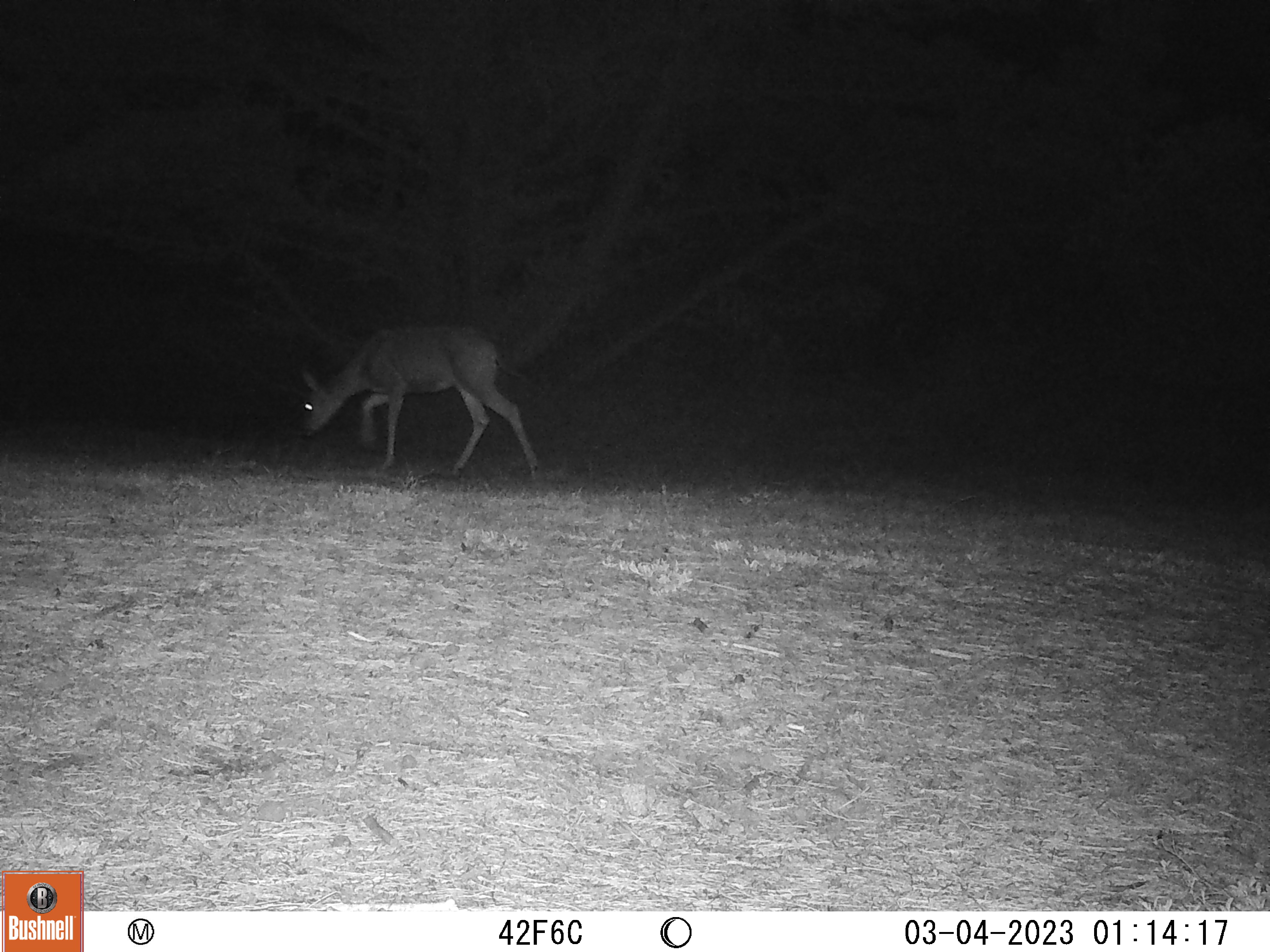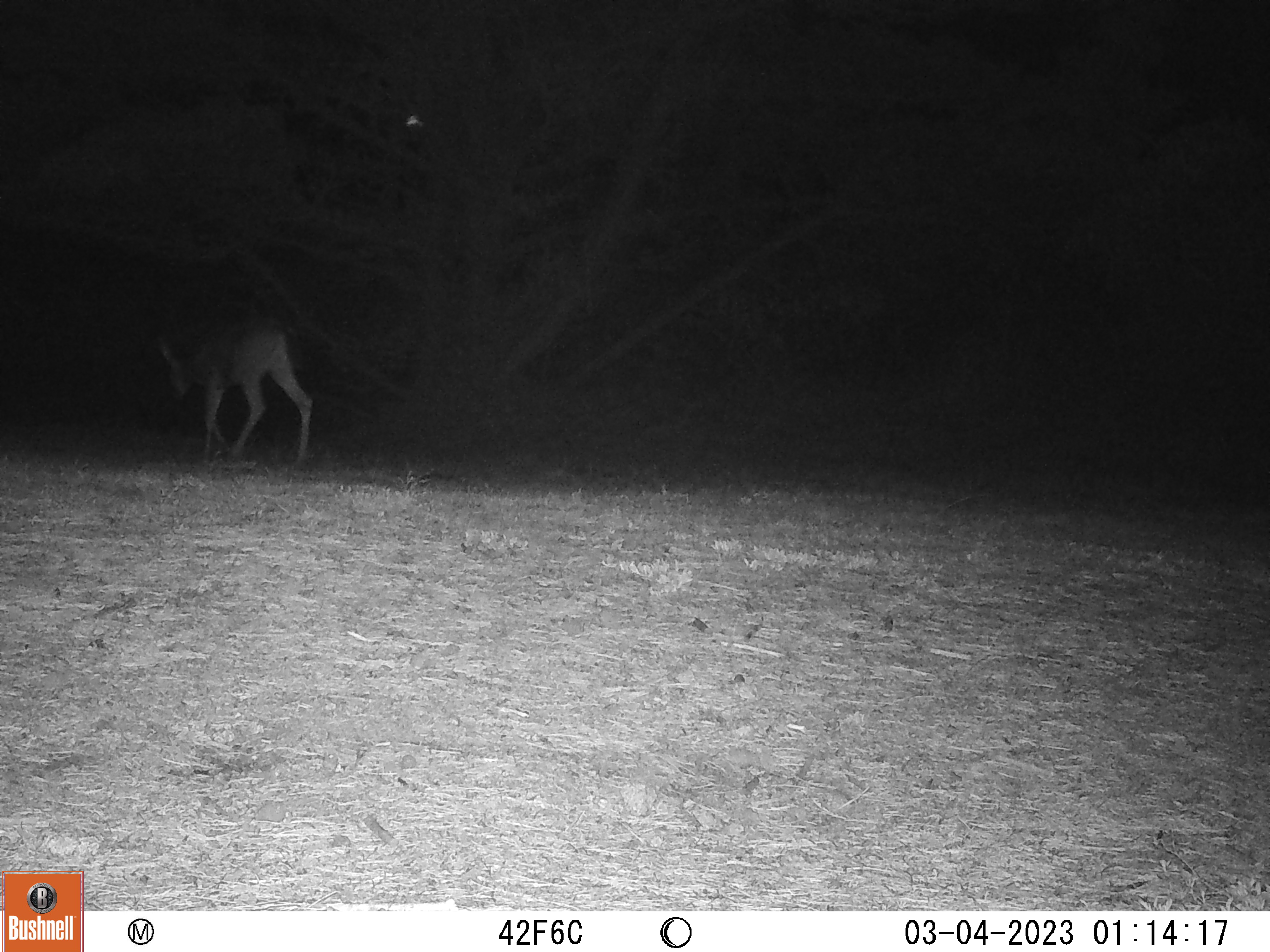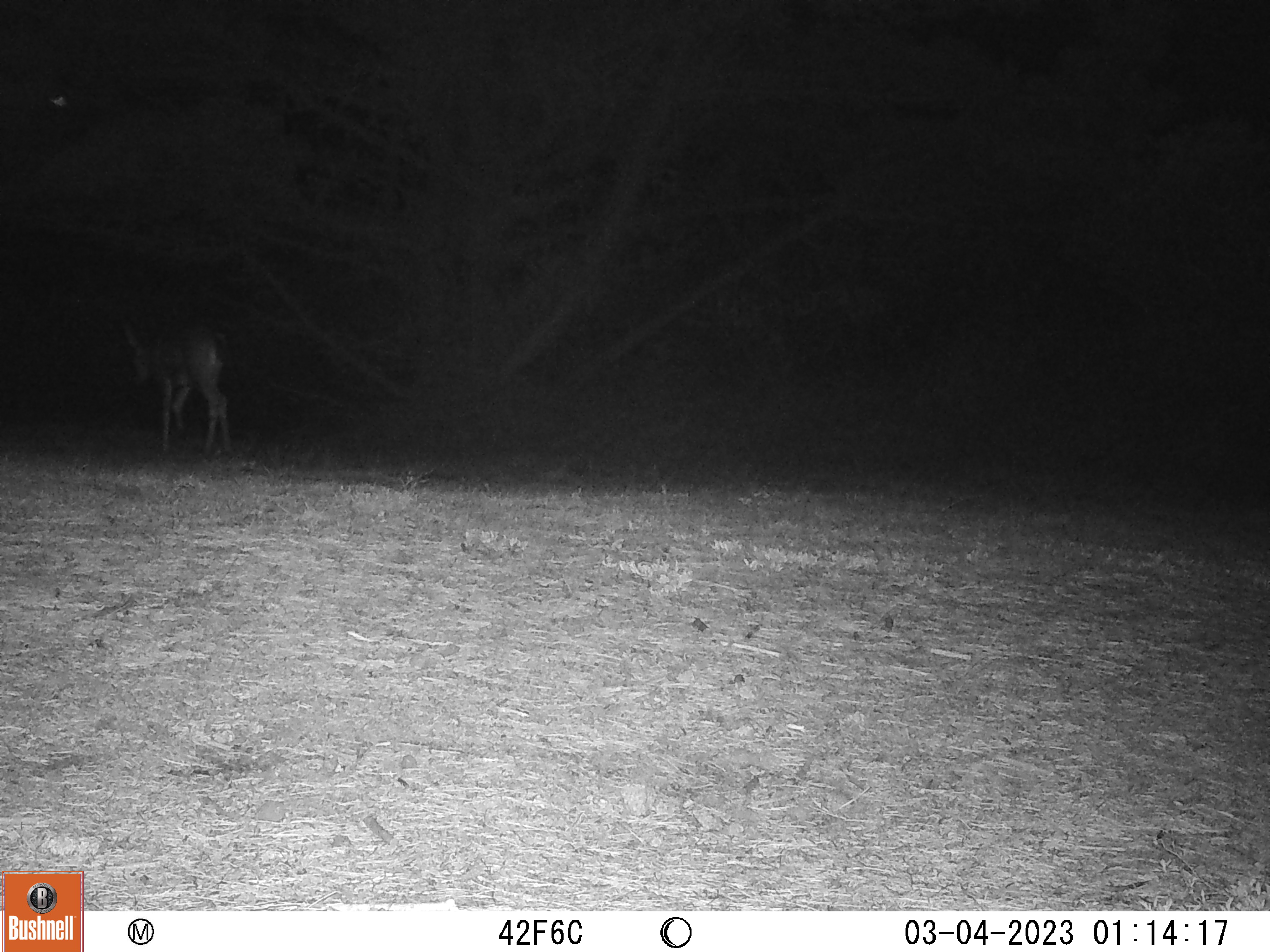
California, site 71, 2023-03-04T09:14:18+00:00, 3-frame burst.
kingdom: Animalia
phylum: Chordata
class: Mammalia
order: Artiodactyla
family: Cervidae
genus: Odocoileus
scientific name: Odocoileus hemionus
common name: mule deer